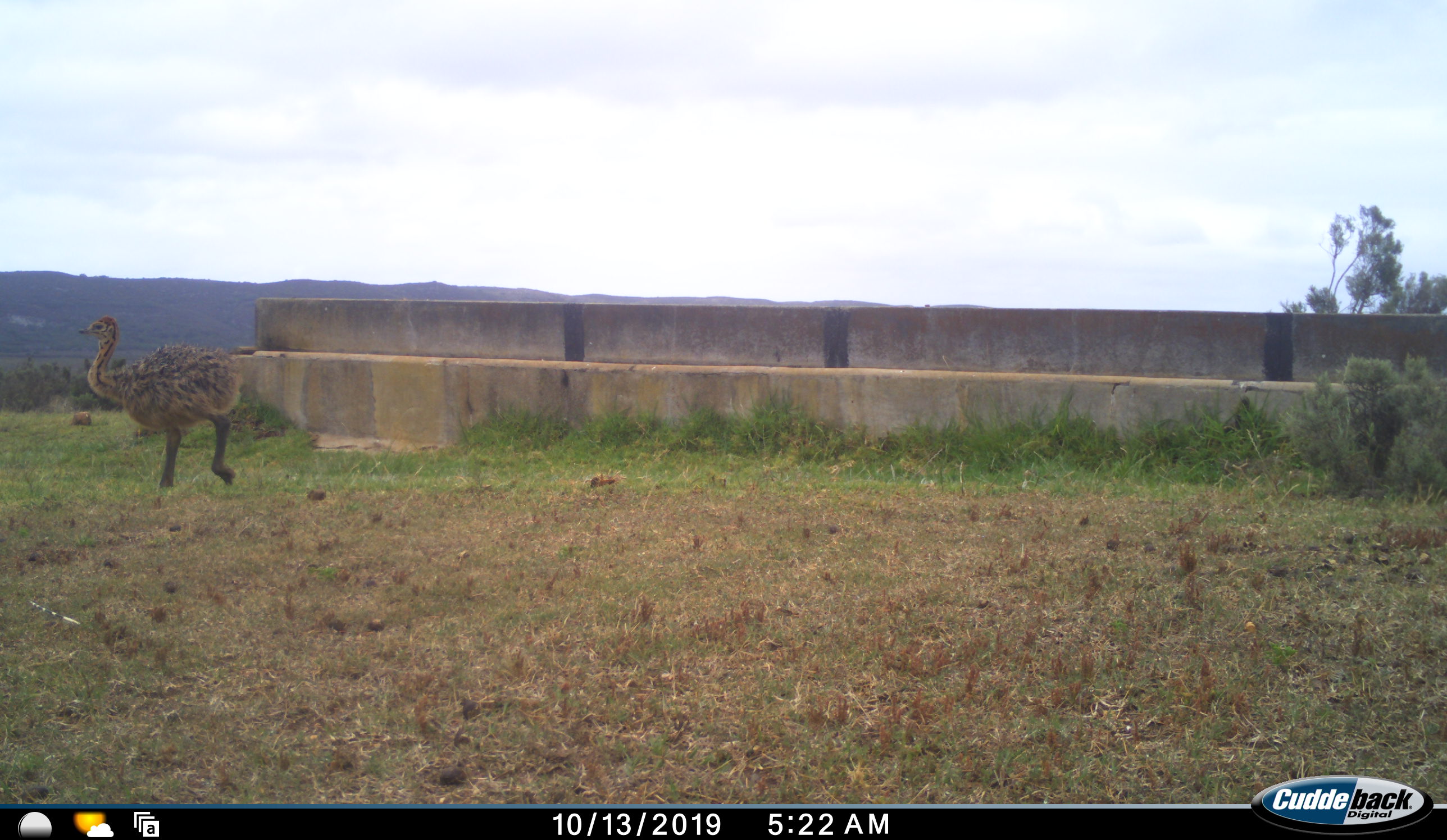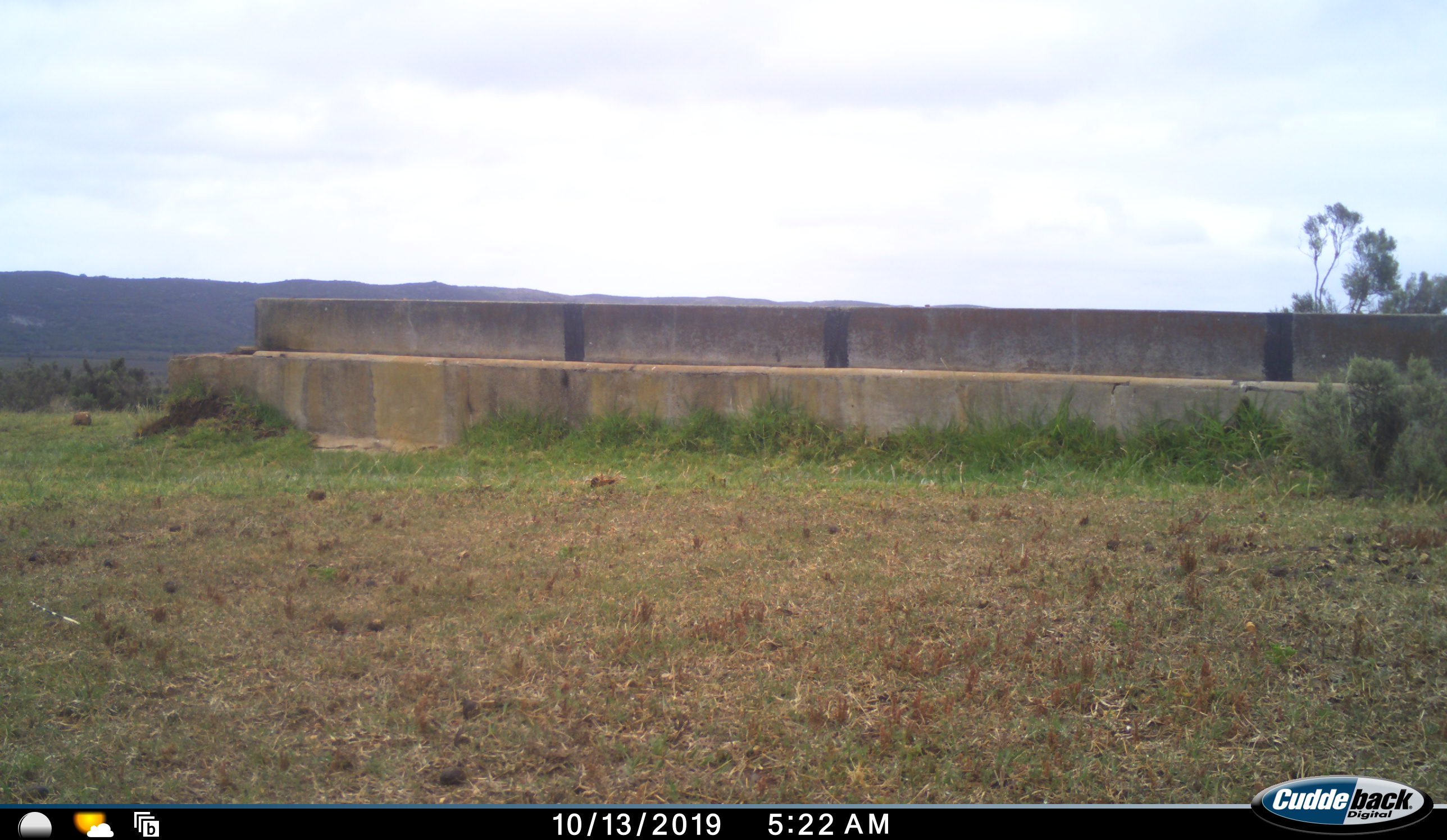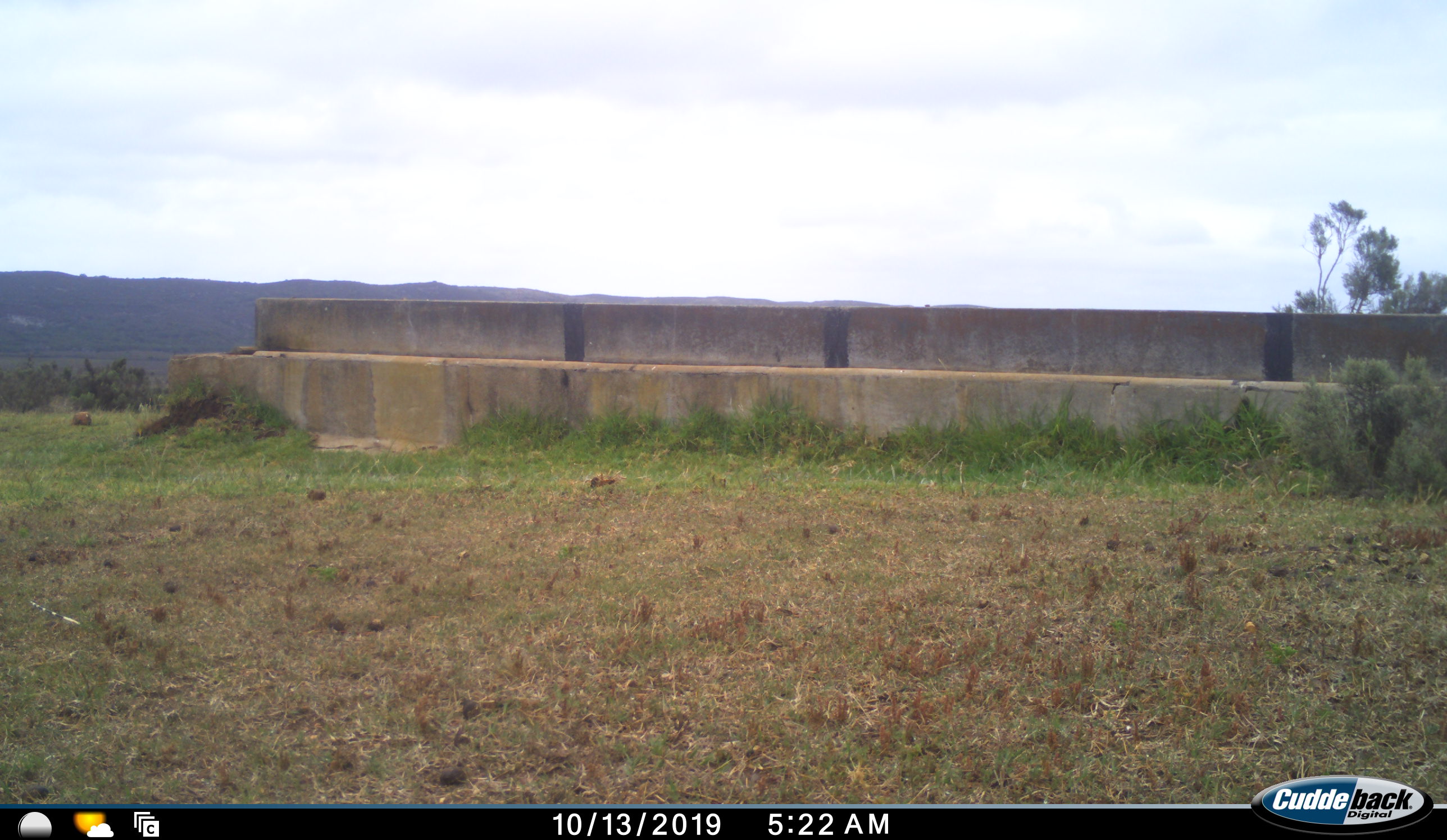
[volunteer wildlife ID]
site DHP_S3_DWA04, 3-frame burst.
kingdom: Animalia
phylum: Chordata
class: Aves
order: Struthioniformes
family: Struthionidae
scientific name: Struthionidae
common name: ostrich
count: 1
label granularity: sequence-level